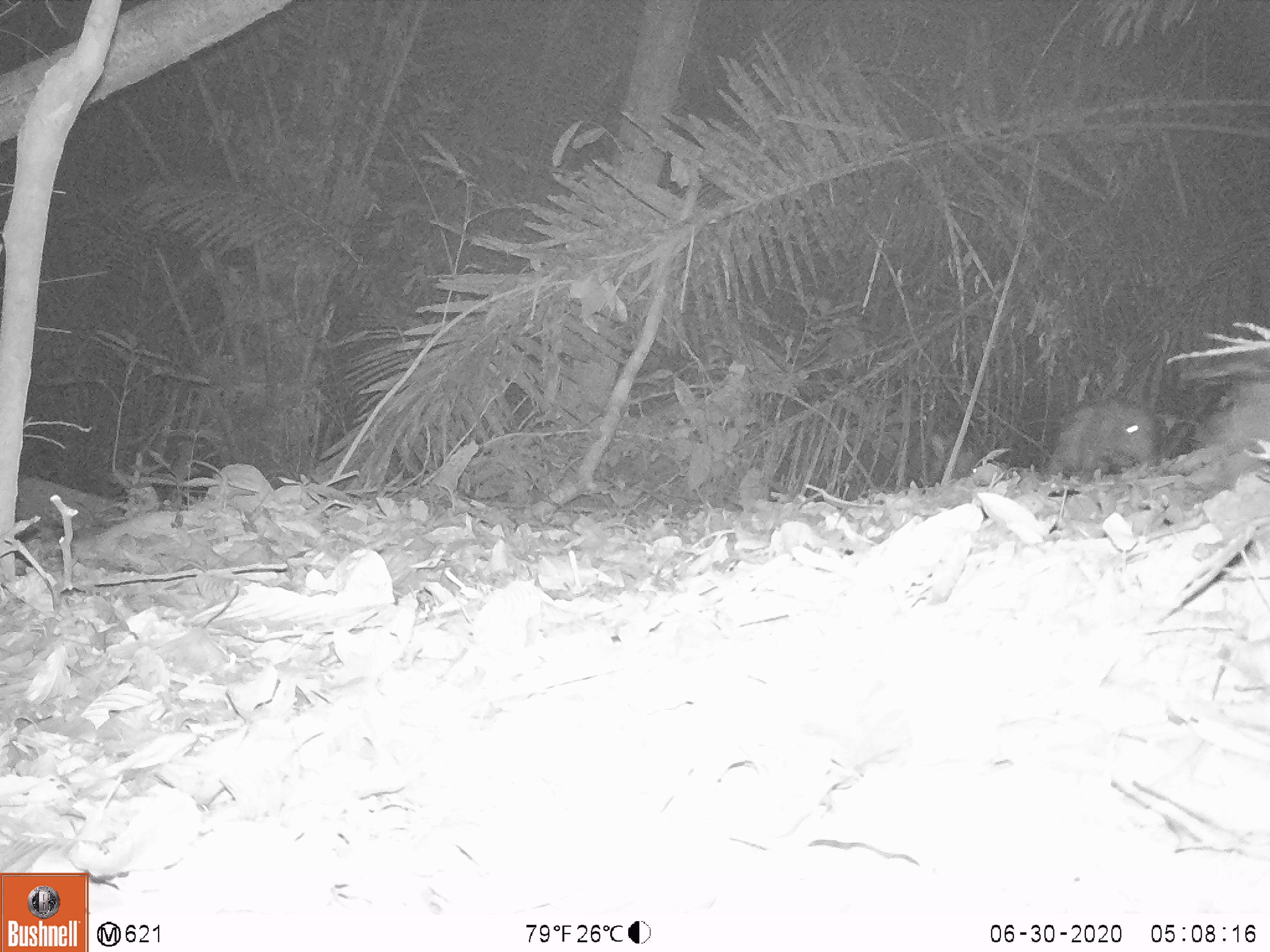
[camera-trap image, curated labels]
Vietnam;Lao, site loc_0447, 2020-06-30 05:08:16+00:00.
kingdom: Animalia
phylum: Chordata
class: Mammalia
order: Artiodactyla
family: Suidae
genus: Sus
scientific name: Sus scrofa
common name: eurasian wild pig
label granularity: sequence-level